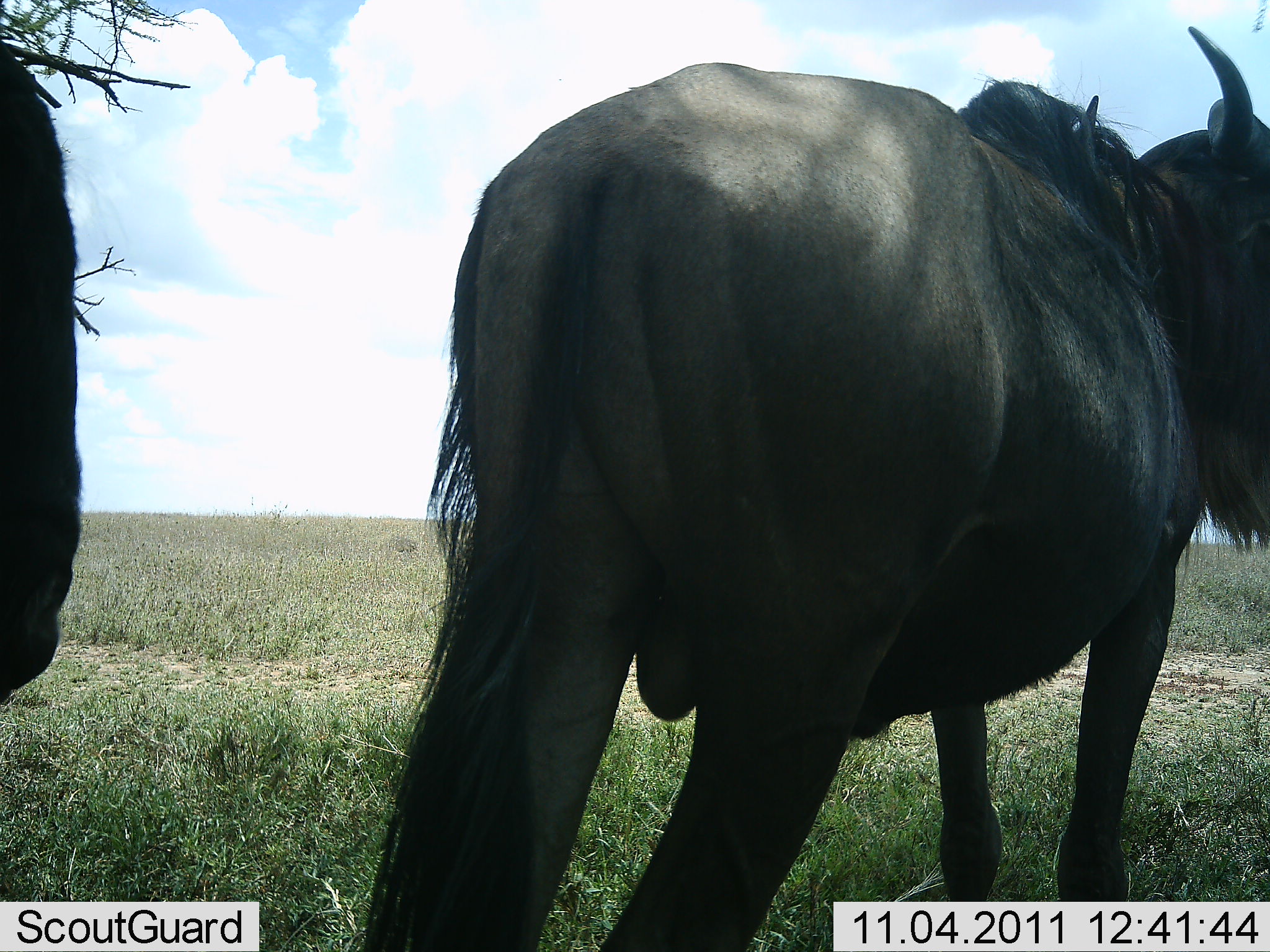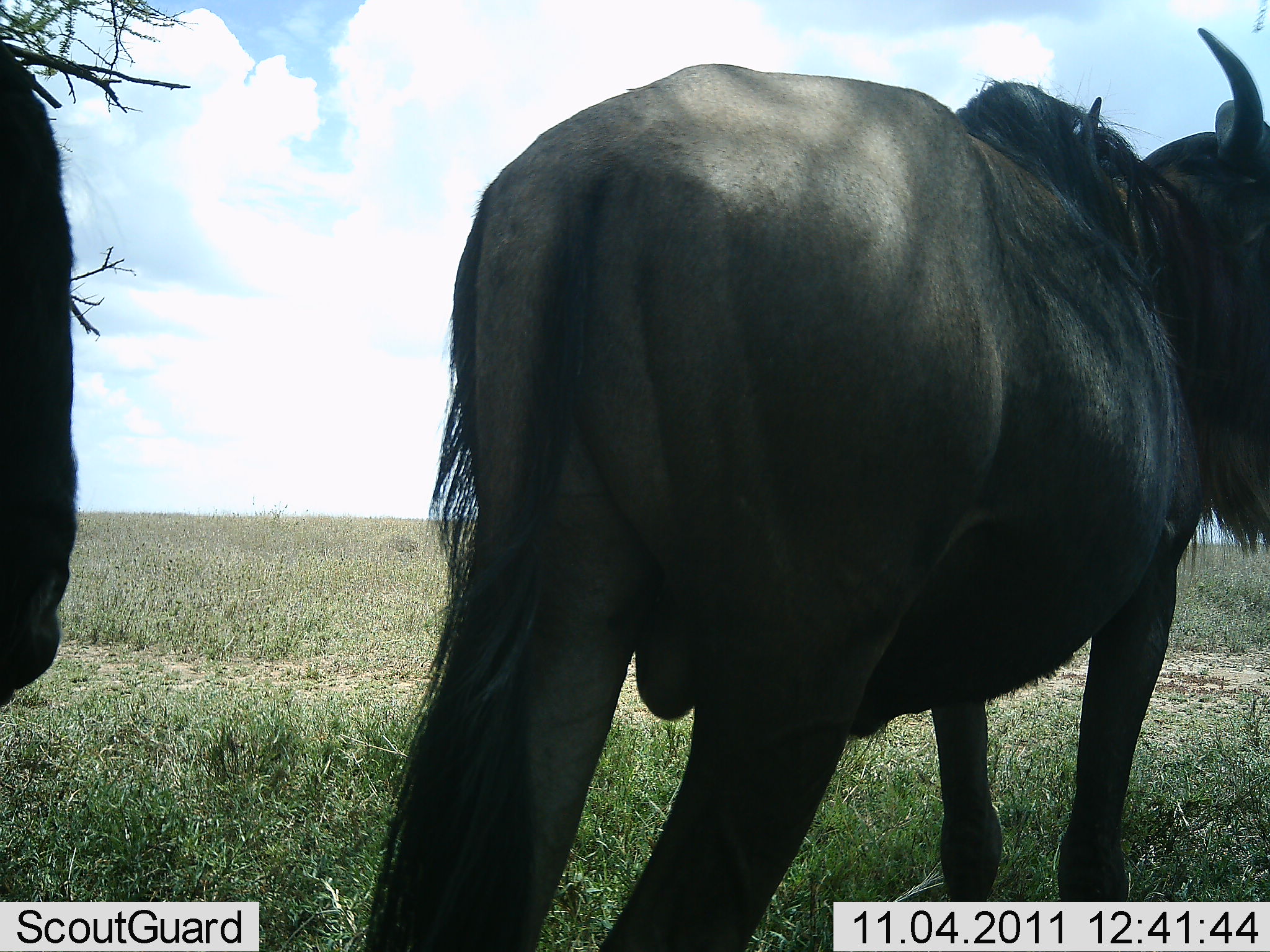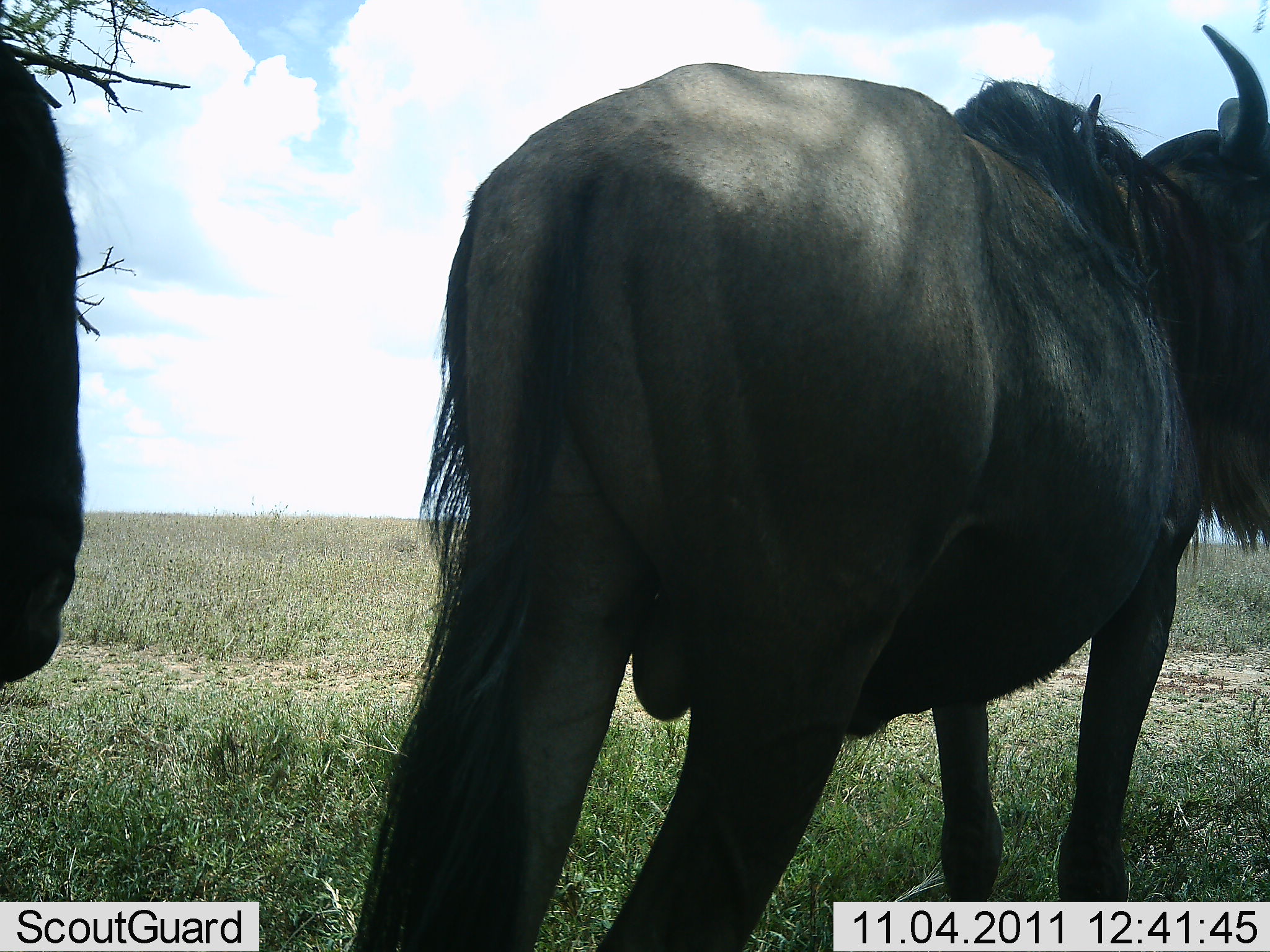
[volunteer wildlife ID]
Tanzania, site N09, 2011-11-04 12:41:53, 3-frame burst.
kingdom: Animalia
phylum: Chordata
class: Mammalia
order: Artiodactyla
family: Bovidae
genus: Connochaetes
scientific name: Connochaetes taurinus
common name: blue wildebeest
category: wildebeest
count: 2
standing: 93%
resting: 0%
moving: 7%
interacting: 0%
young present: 0%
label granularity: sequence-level